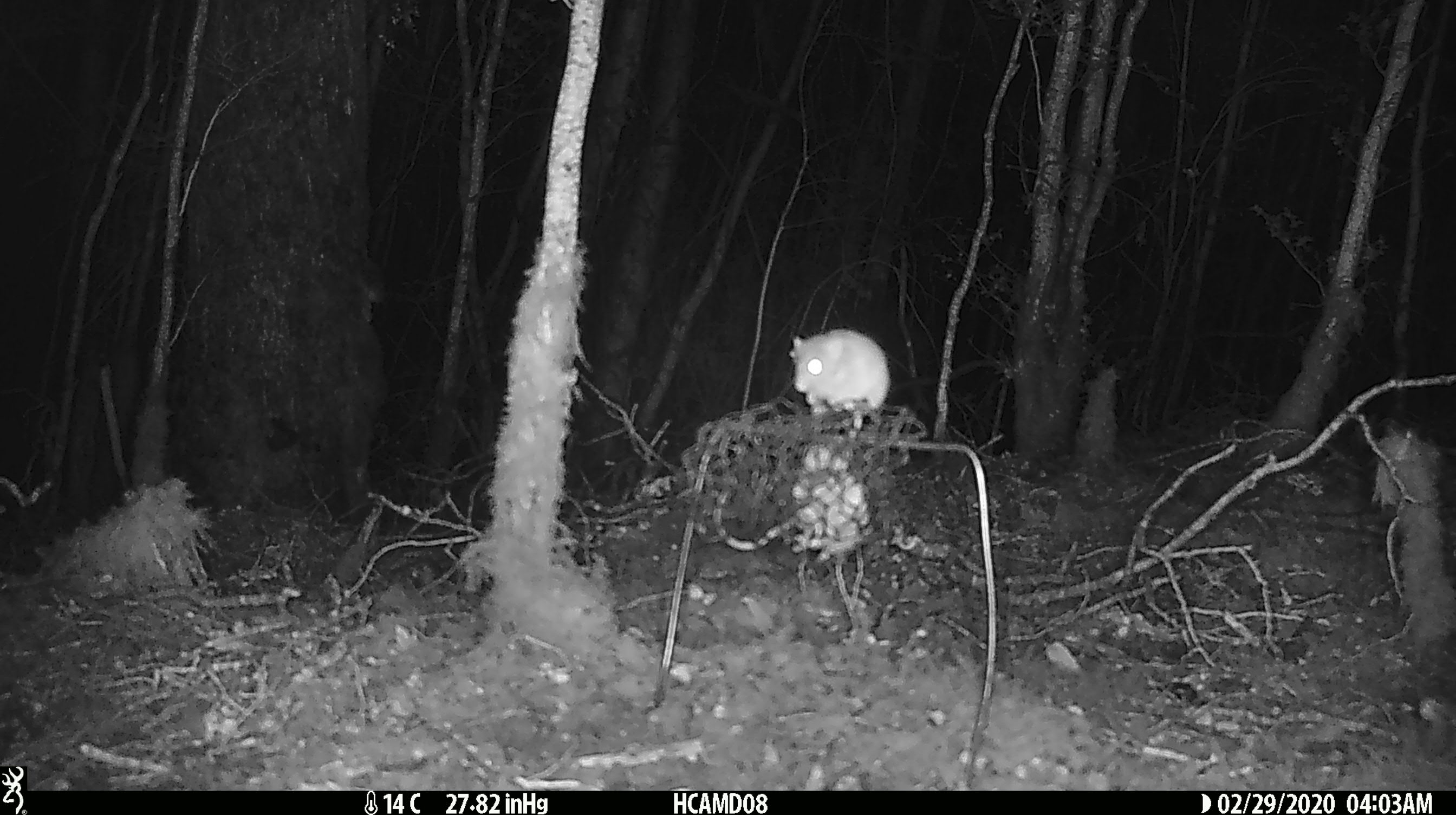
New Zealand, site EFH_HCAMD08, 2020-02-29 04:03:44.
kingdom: Animalia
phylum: Chordata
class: Mammalia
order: Rodentia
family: Muridae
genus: Mus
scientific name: Mus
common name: mouse